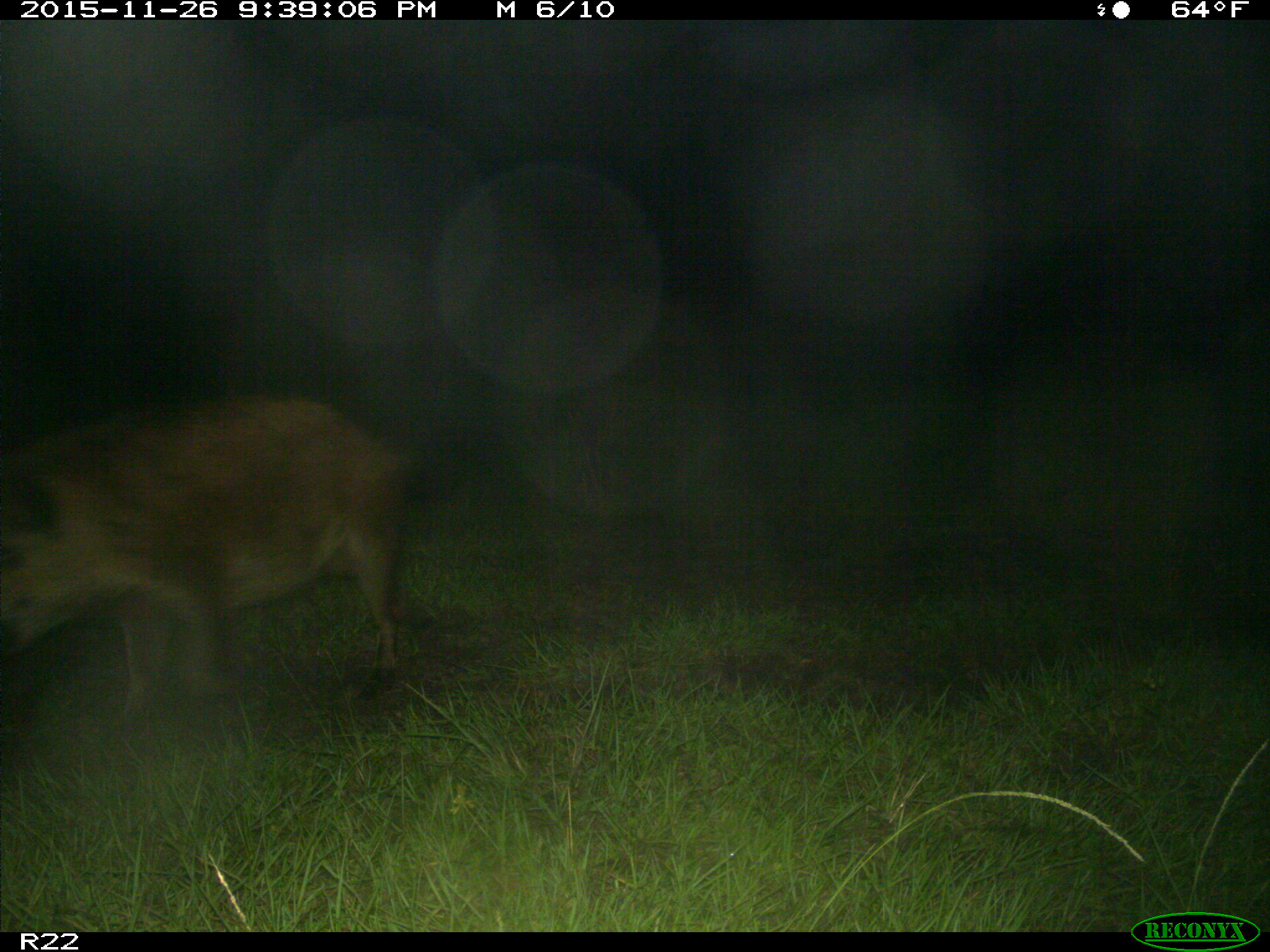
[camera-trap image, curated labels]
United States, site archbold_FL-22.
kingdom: Animalia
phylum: Chordata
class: Mammalia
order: Artiodactyla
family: Suidae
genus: Sus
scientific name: Sus scrofa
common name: wild boar